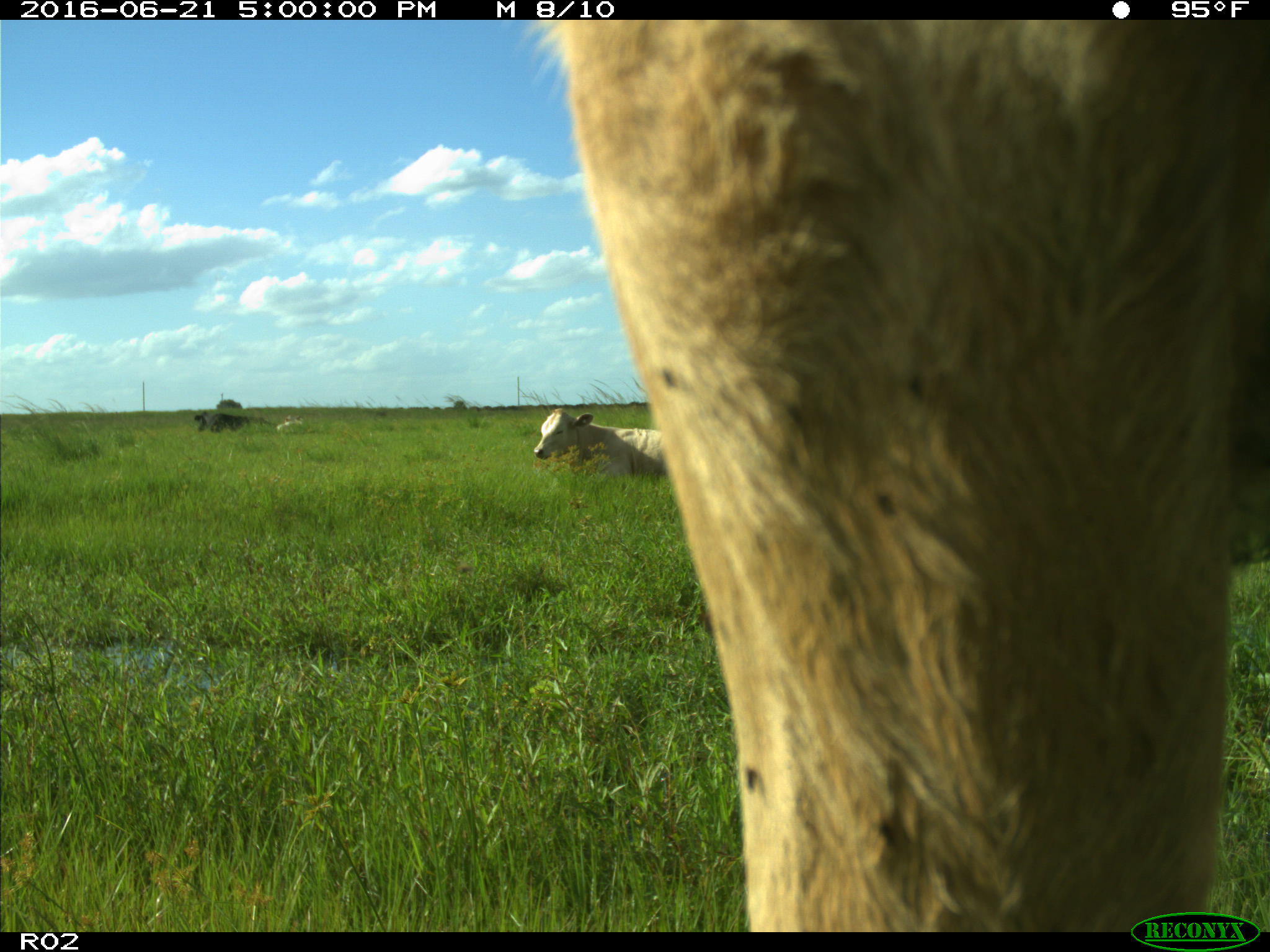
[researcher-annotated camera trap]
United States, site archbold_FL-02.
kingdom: Animalia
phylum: Chordata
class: Mammalia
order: Artiodactyla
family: Bovidae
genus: Bos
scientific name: Bos taurus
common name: domestic cow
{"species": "Bos taurus (domestic cow)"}